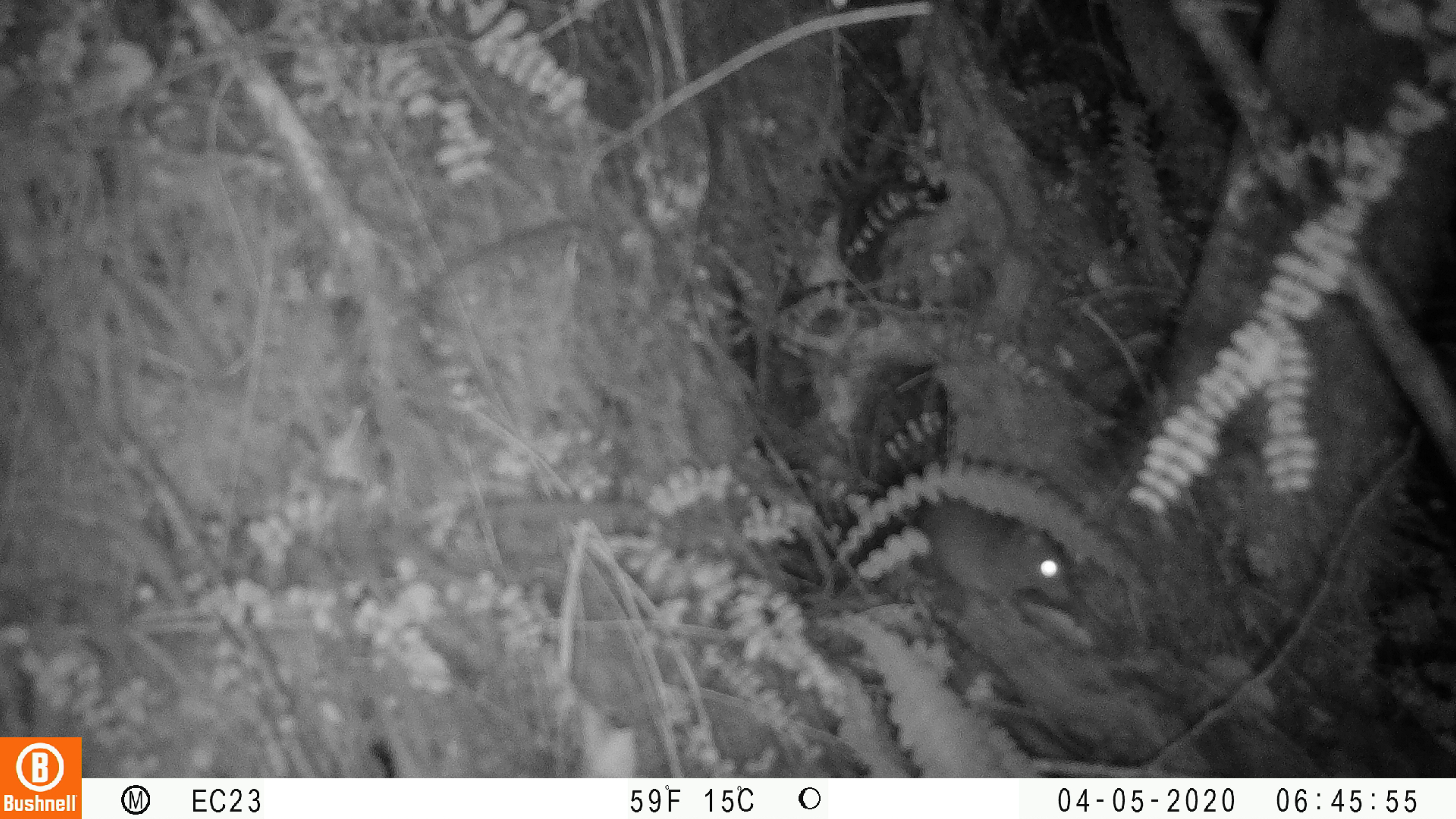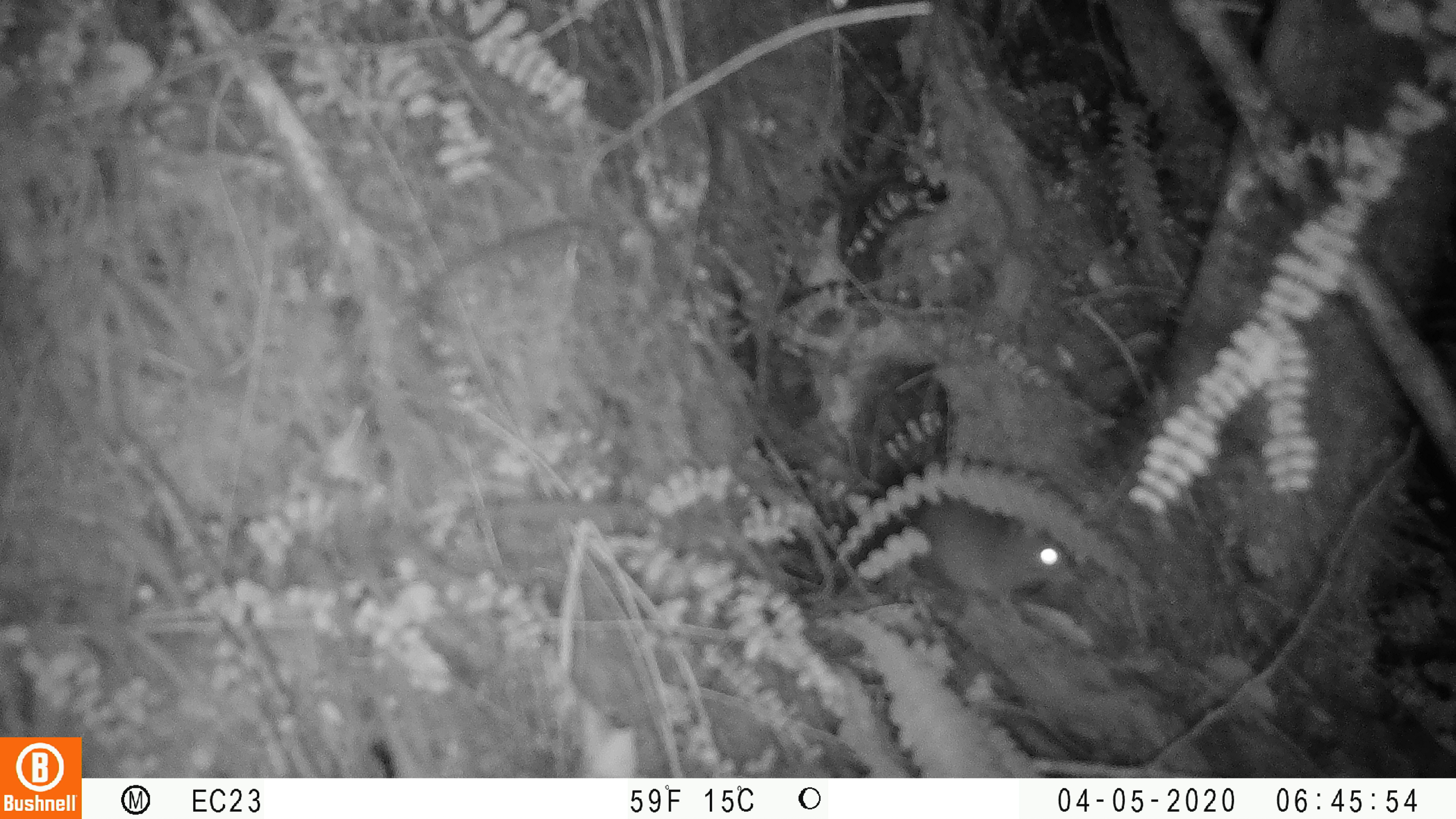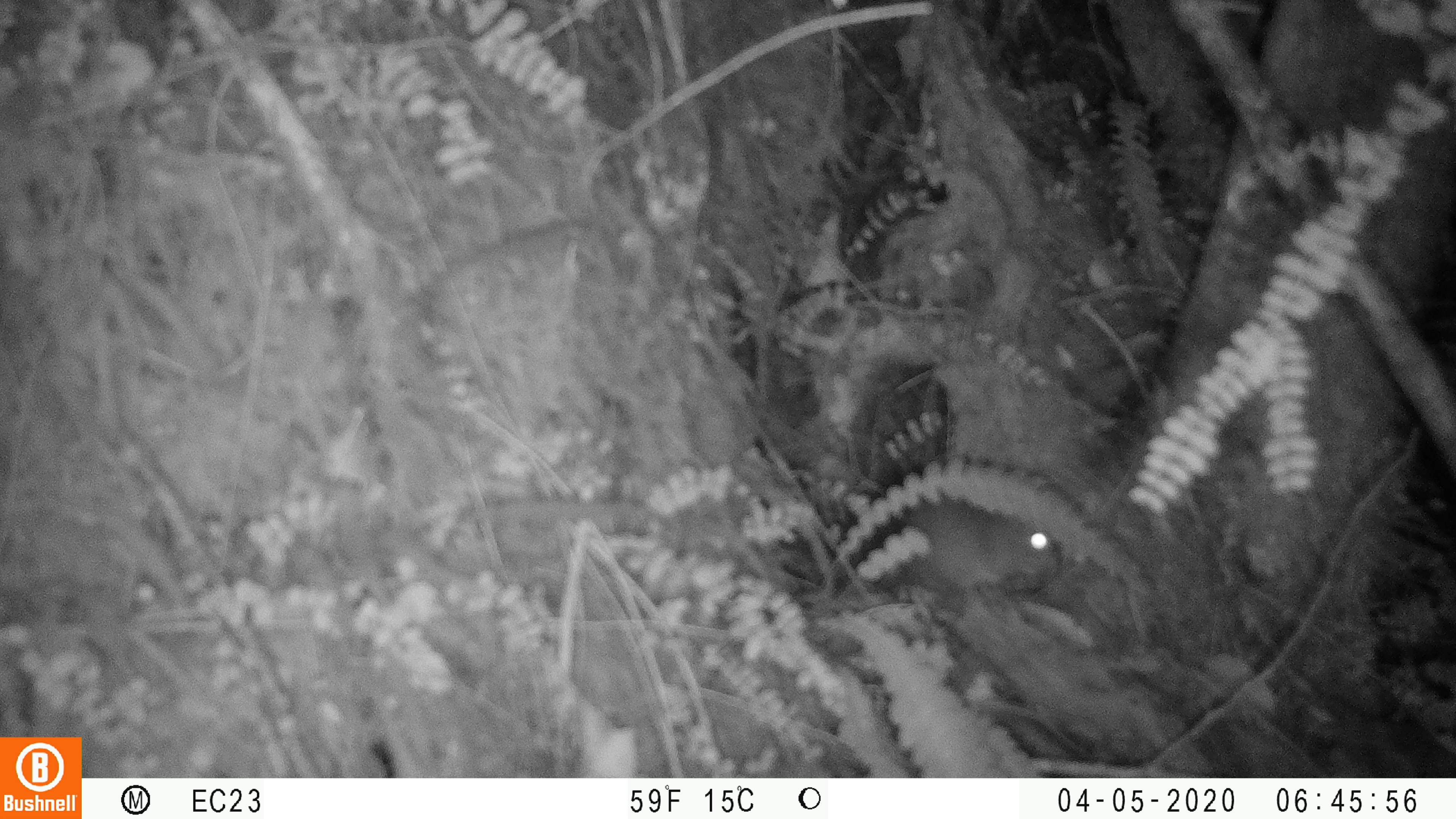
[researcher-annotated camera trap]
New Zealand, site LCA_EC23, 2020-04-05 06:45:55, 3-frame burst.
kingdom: Animalia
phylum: Chordata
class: Mammalia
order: Rodentia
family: Muridae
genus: Rattus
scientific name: Rattus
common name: rat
Rat (Rattus).